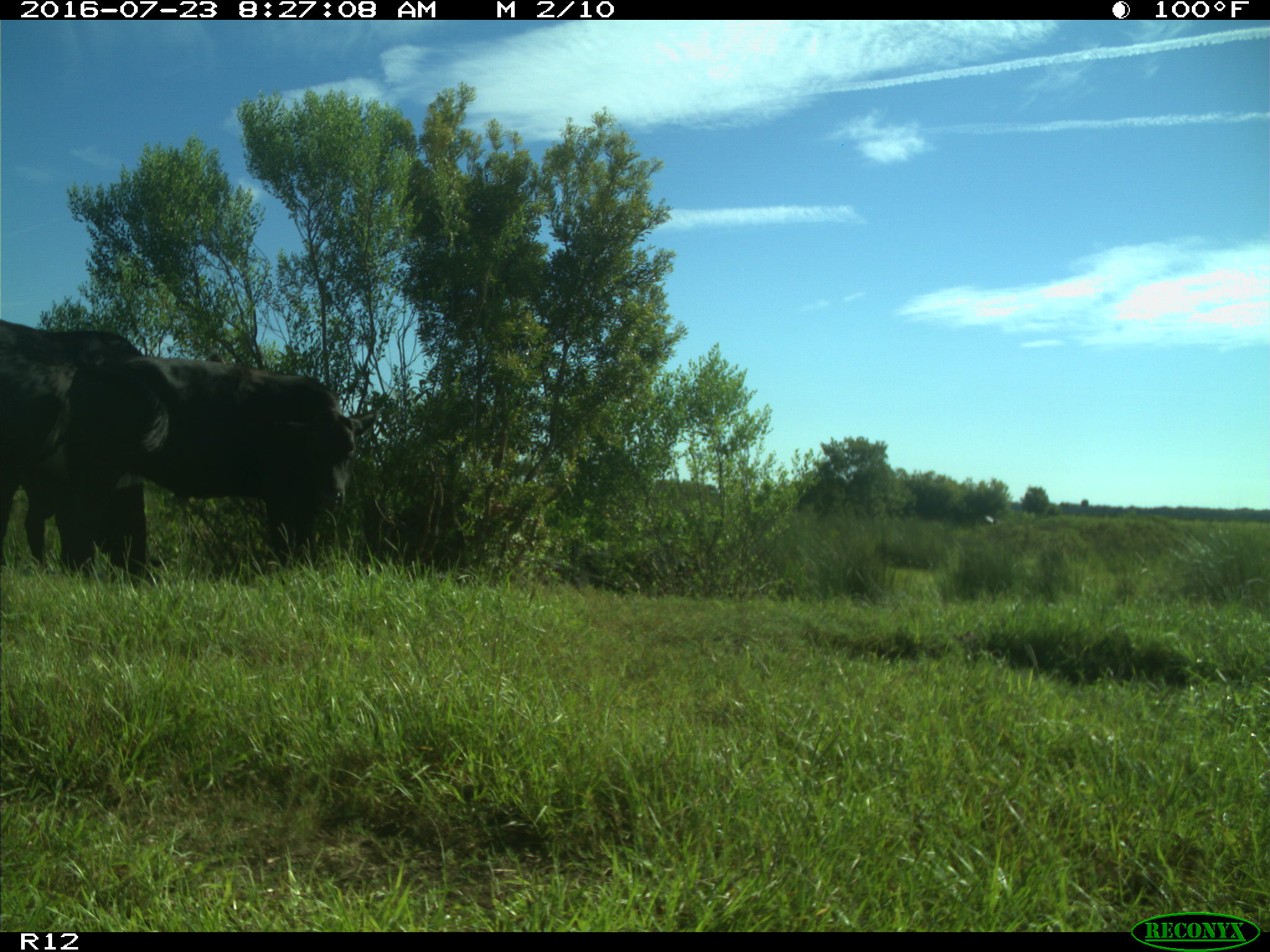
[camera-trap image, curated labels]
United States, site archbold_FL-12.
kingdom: Animalia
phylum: Chordata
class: Mammalia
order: Artiodactyla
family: Bovidae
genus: Bos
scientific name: Bos taurus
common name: domestic cow